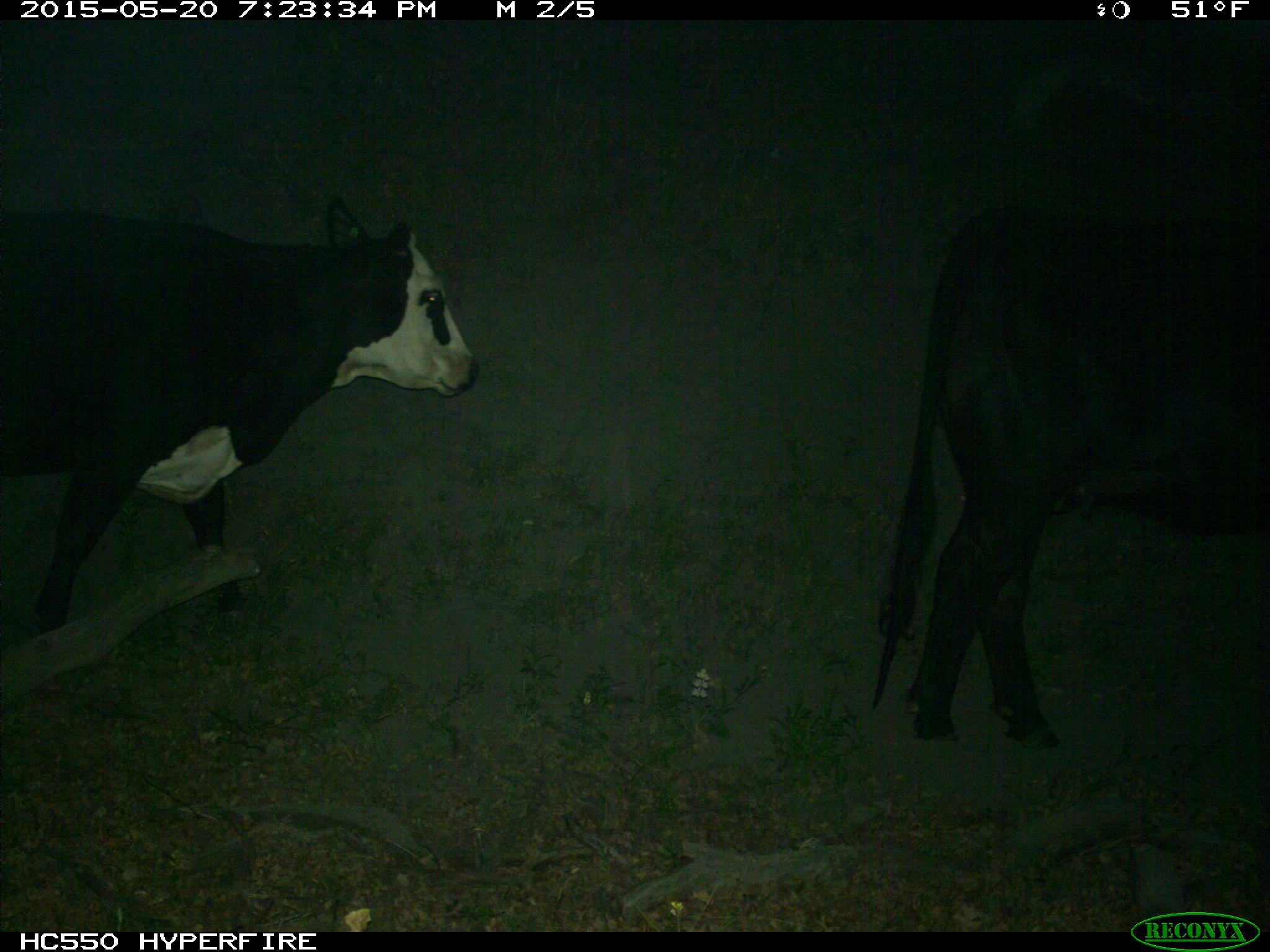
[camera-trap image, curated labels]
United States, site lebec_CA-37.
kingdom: Animalia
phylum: Chordata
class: Mammalia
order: Artiodactyla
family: Bovidae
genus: Bos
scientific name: Bos taurus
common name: domestic cow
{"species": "Bos taurus (domestic cow)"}